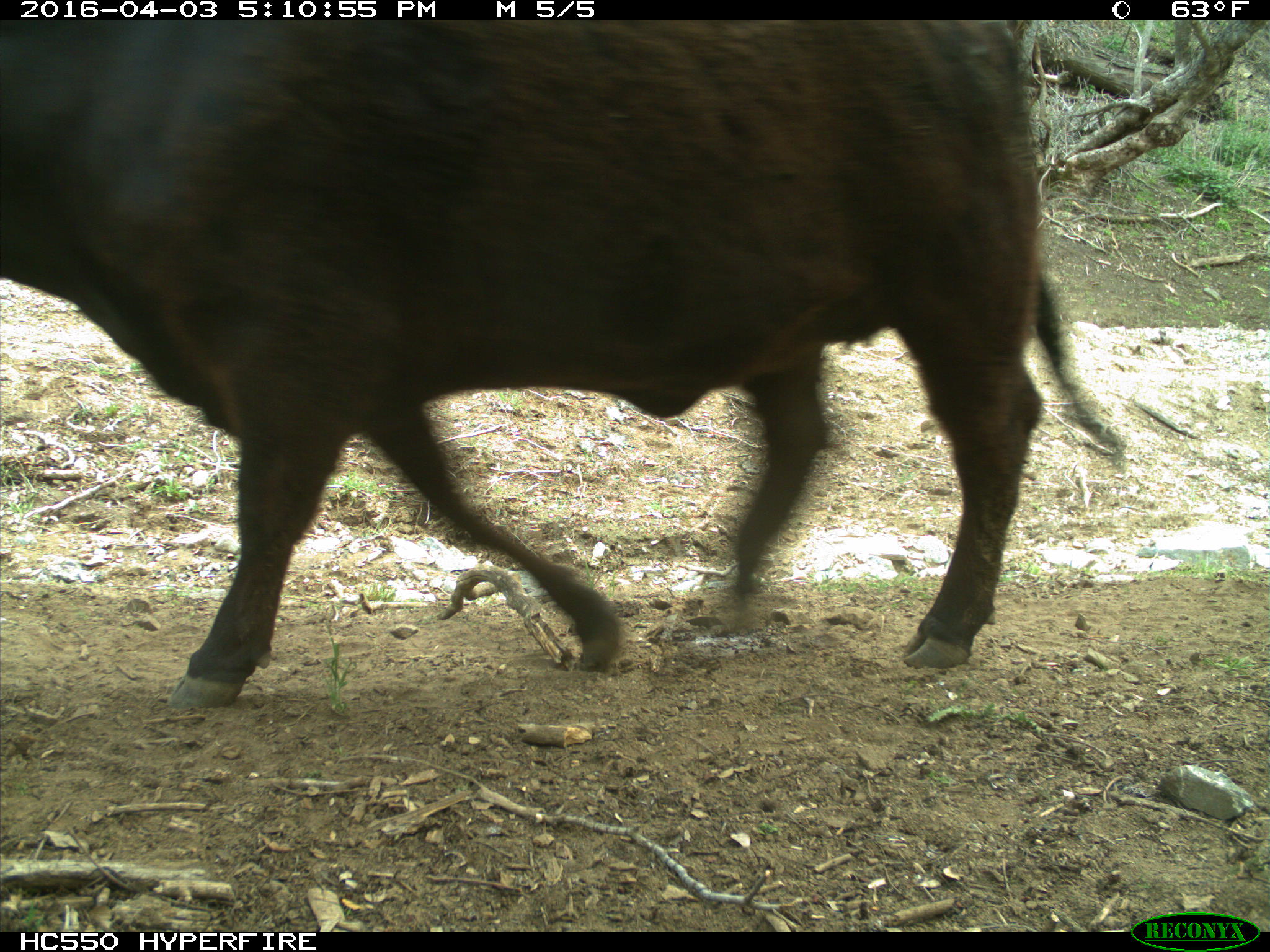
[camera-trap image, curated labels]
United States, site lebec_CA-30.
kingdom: Animalia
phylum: Chordata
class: Mammalia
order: Artiodactyla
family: Bovidae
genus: Bos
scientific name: Bos taurus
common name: domestic cow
Bos taurus (domestic cow).